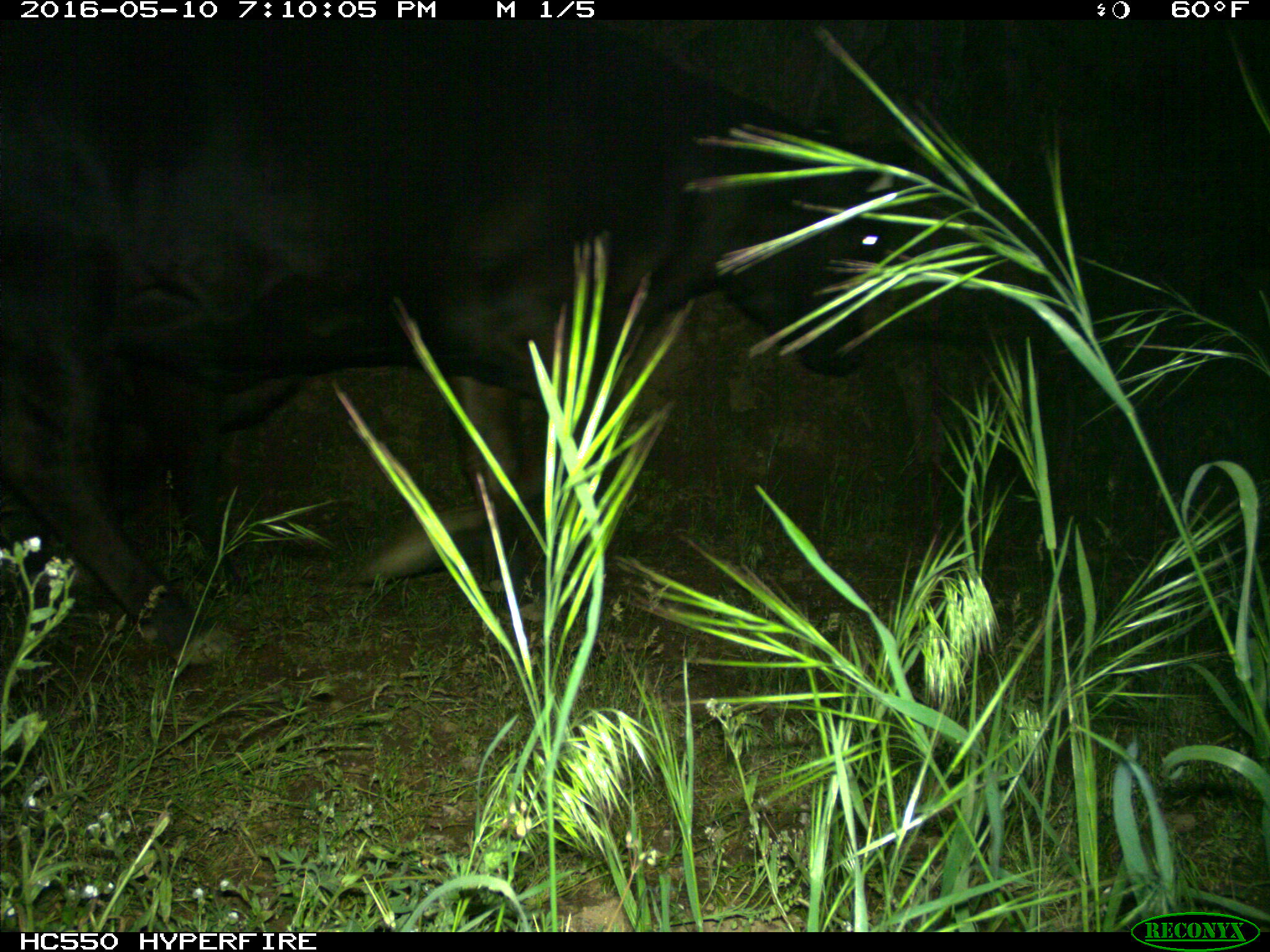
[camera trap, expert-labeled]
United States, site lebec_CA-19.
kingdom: Animalia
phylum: Chordata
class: Mammalia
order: Artiodactyla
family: Bovidae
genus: Bos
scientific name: Bos taurus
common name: domestic cow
Bos taurus (domestic cow).